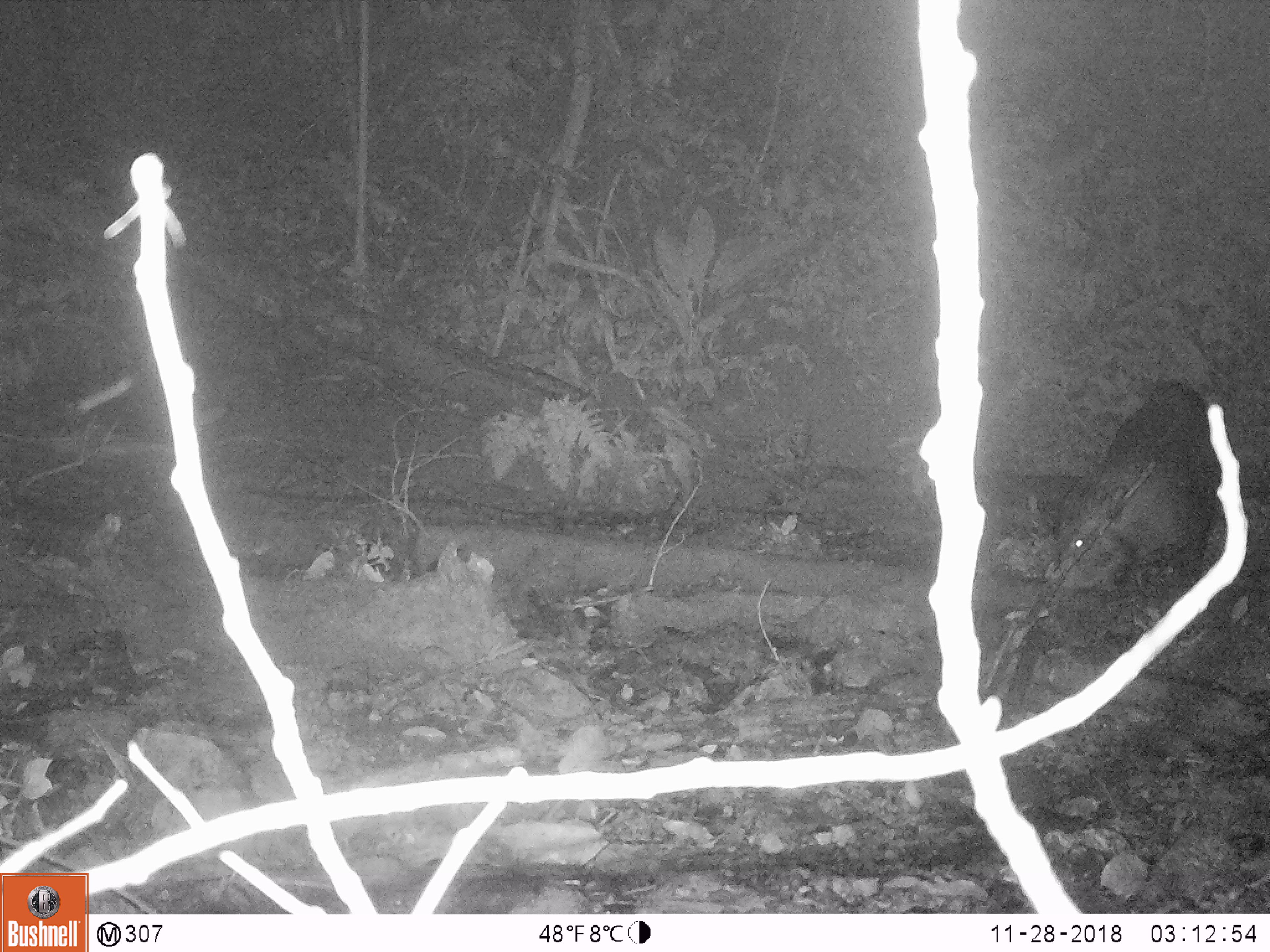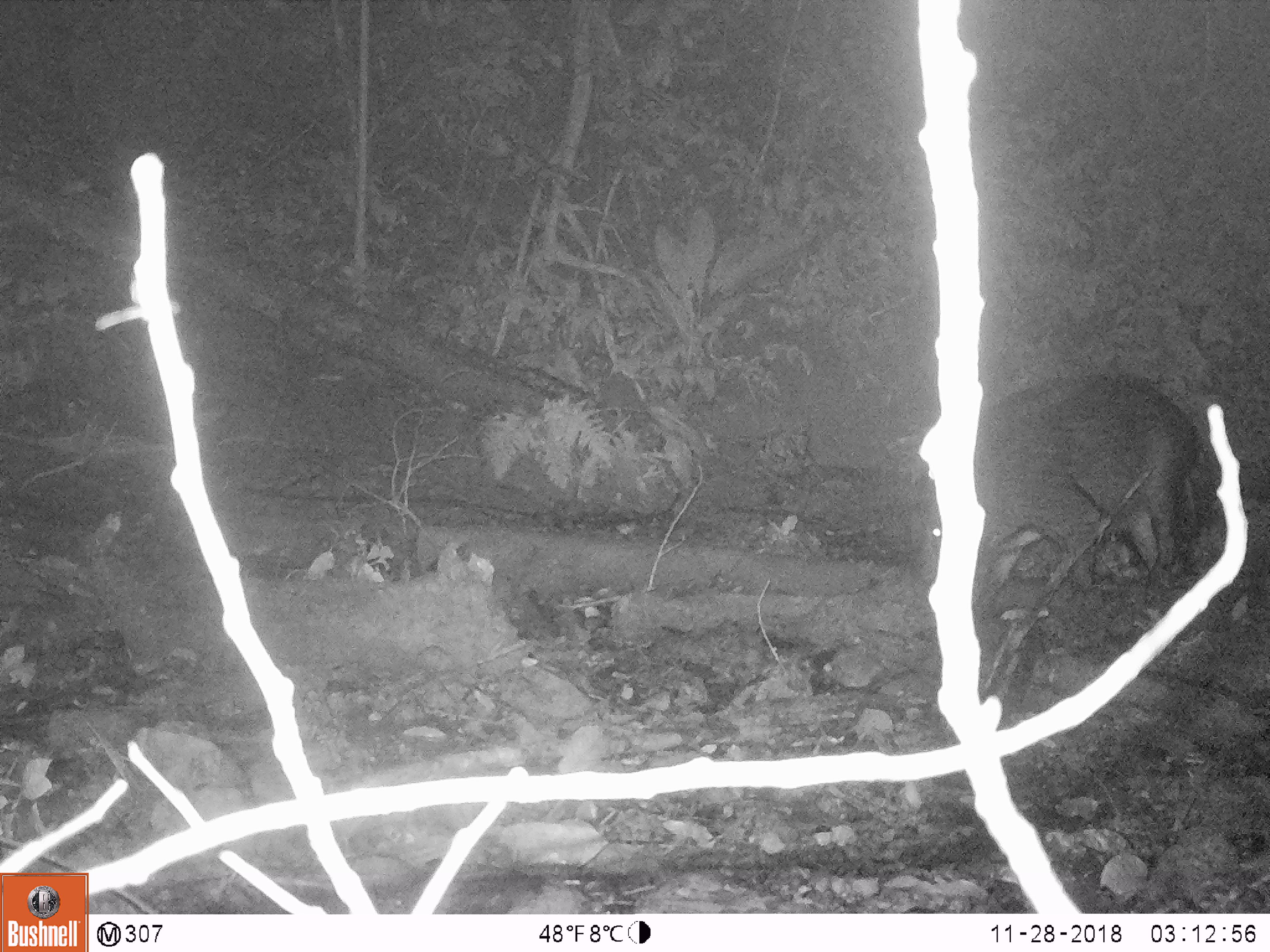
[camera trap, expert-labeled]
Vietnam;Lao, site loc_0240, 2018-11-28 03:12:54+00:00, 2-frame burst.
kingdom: Animalia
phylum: Chordata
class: Mammalia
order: Artiodactyla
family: Suidae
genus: Sus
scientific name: Sus scrofa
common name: eurasian wild pig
Eurasian wild pig (Sus scrofa). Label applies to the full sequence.